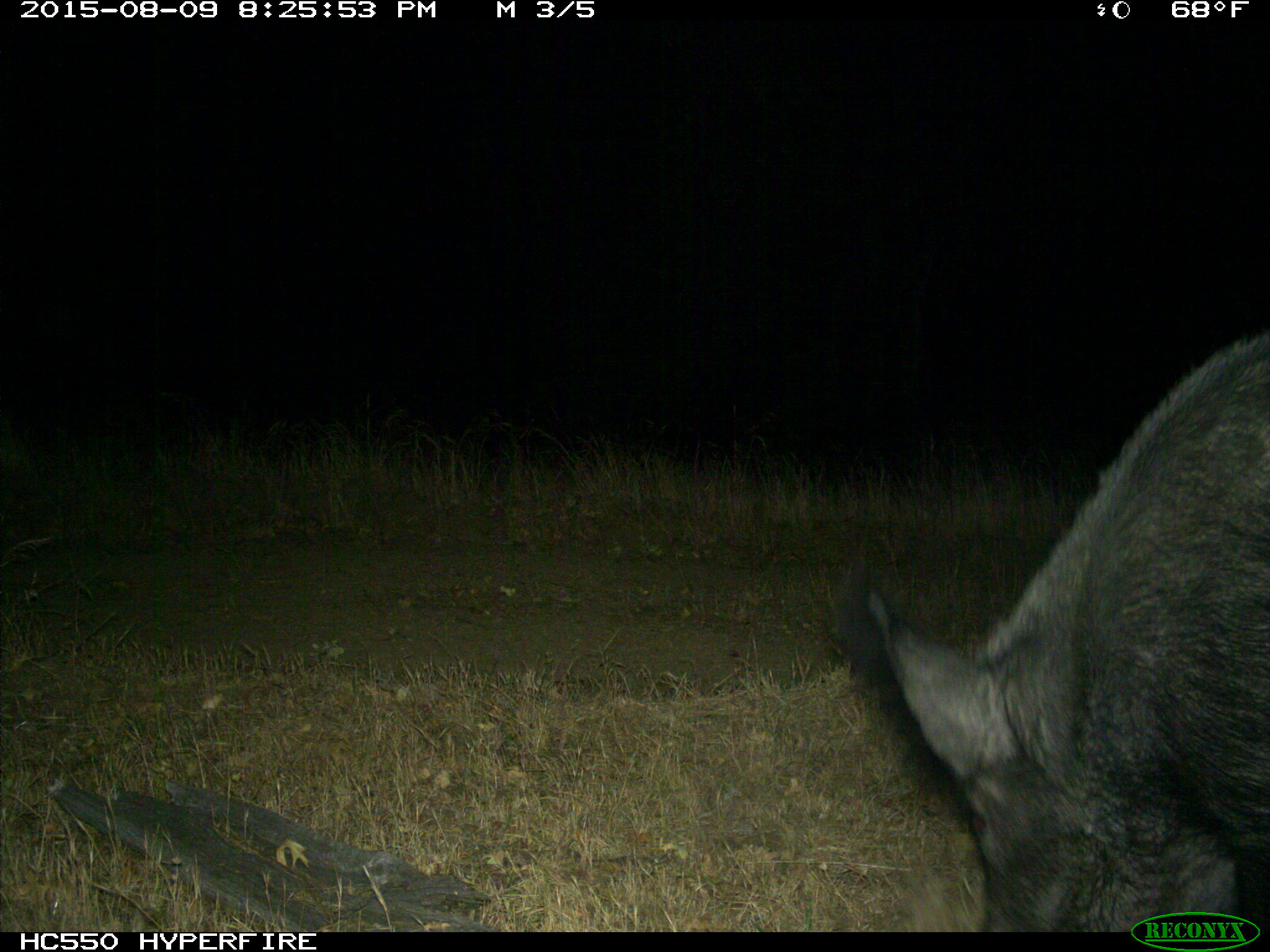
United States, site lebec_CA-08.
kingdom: Animalia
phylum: Chordata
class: Mammalia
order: Artiodactyla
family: Suidae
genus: Sus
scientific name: Sus scrofa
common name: wild boar